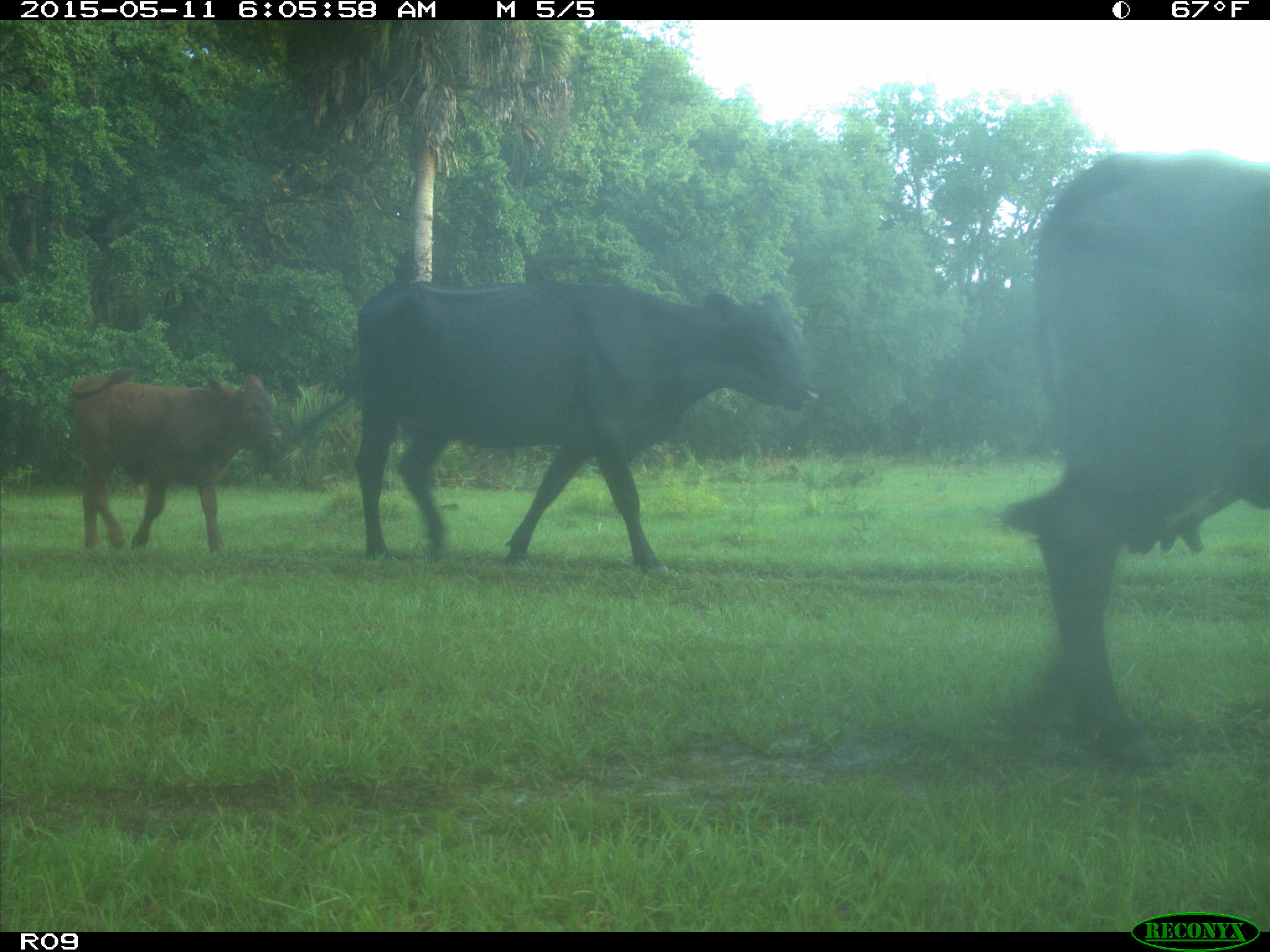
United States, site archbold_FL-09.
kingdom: Animalia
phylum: Chordata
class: Mammalia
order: Artiodactyla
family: Bovidae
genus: Bos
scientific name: Bos taurus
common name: domestic cow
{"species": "Bos taurus (domestic cow)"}